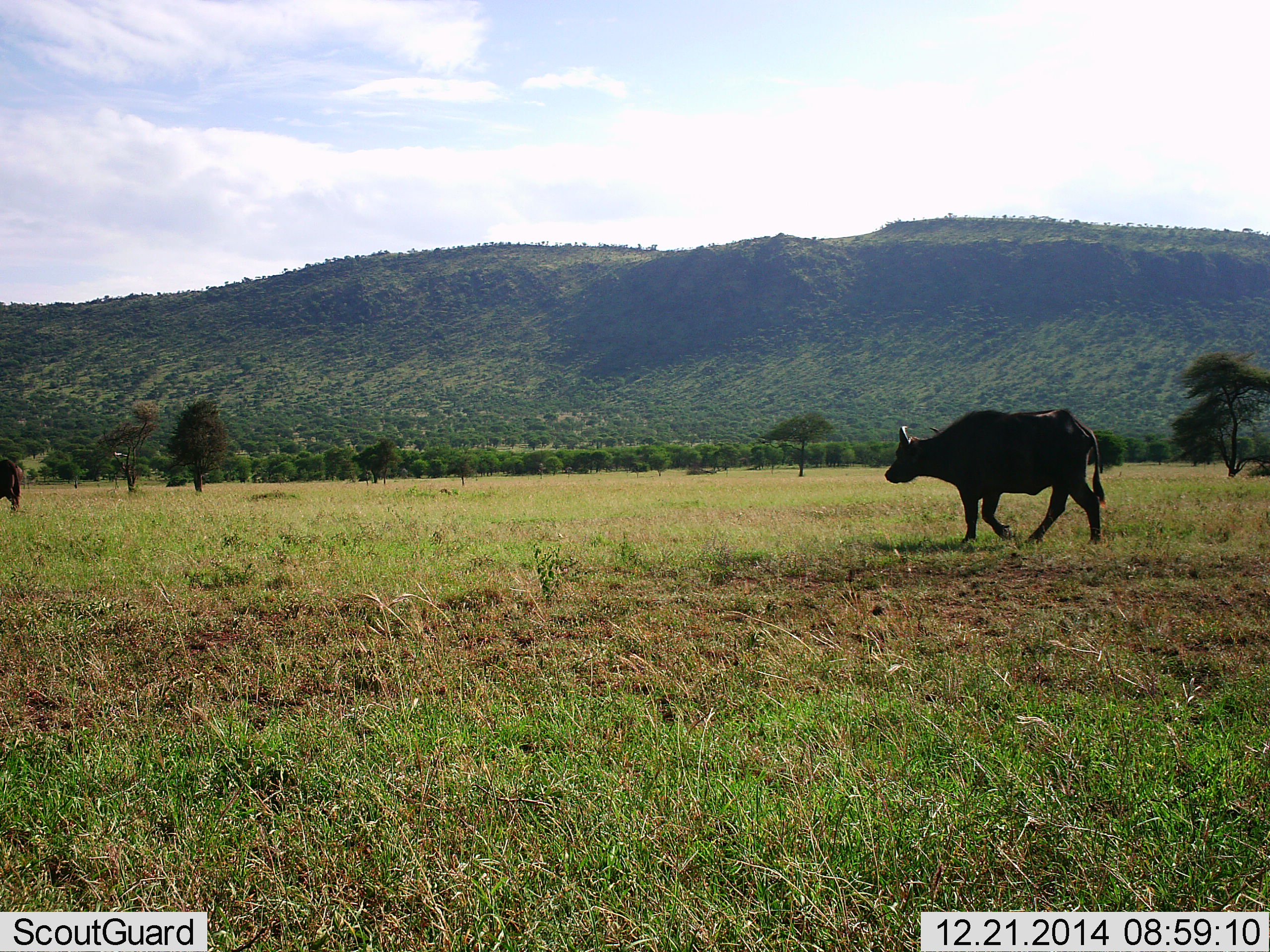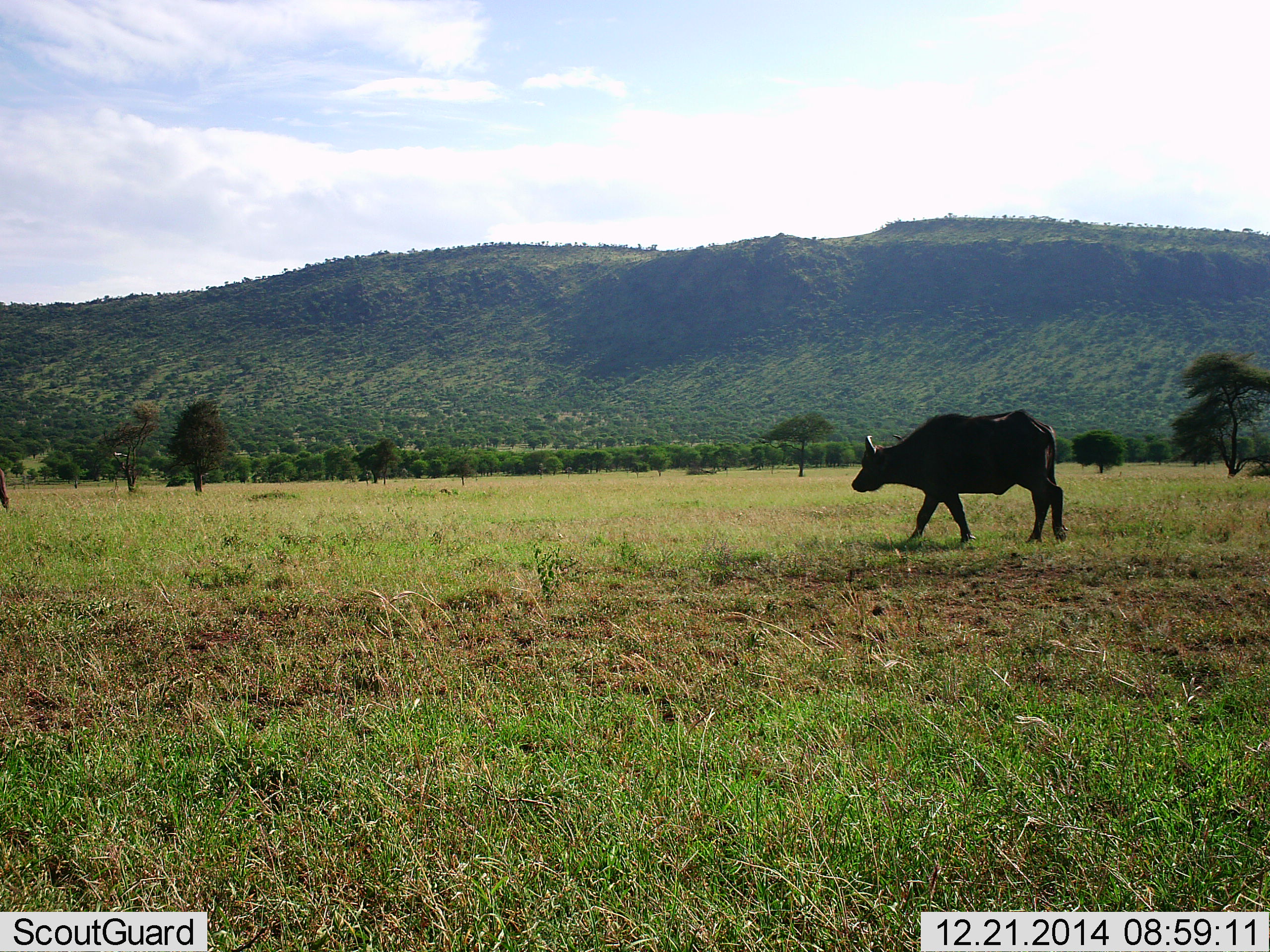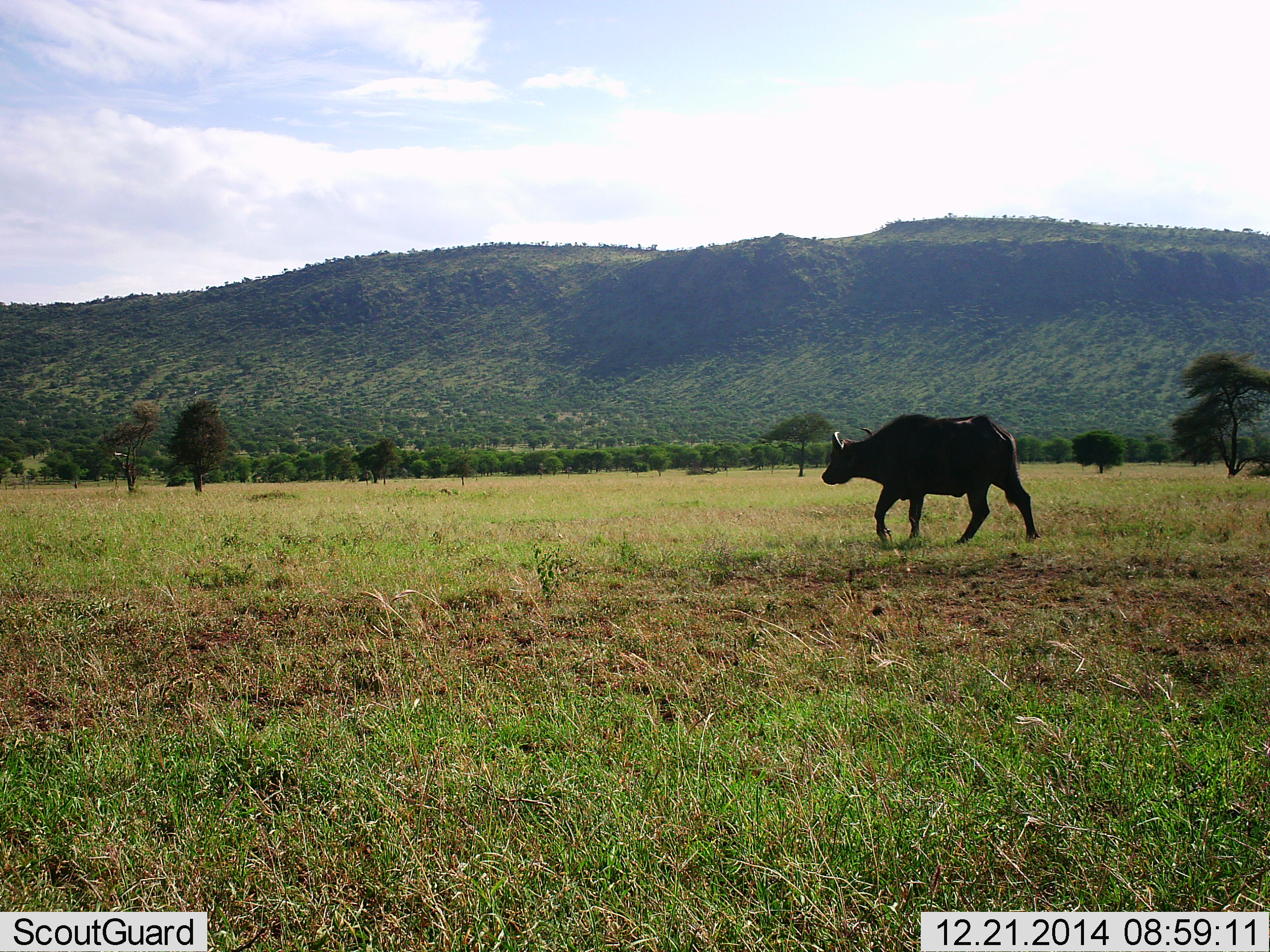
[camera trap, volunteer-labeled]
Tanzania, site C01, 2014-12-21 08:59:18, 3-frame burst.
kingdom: Animalia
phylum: Chordata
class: Mammalia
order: Artiodactyla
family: Bovidae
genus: Syncerus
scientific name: Syncerus caffer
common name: cape buffalo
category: buffalo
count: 2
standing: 0%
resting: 0%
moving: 100%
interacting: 0%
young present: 0%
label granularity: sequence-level